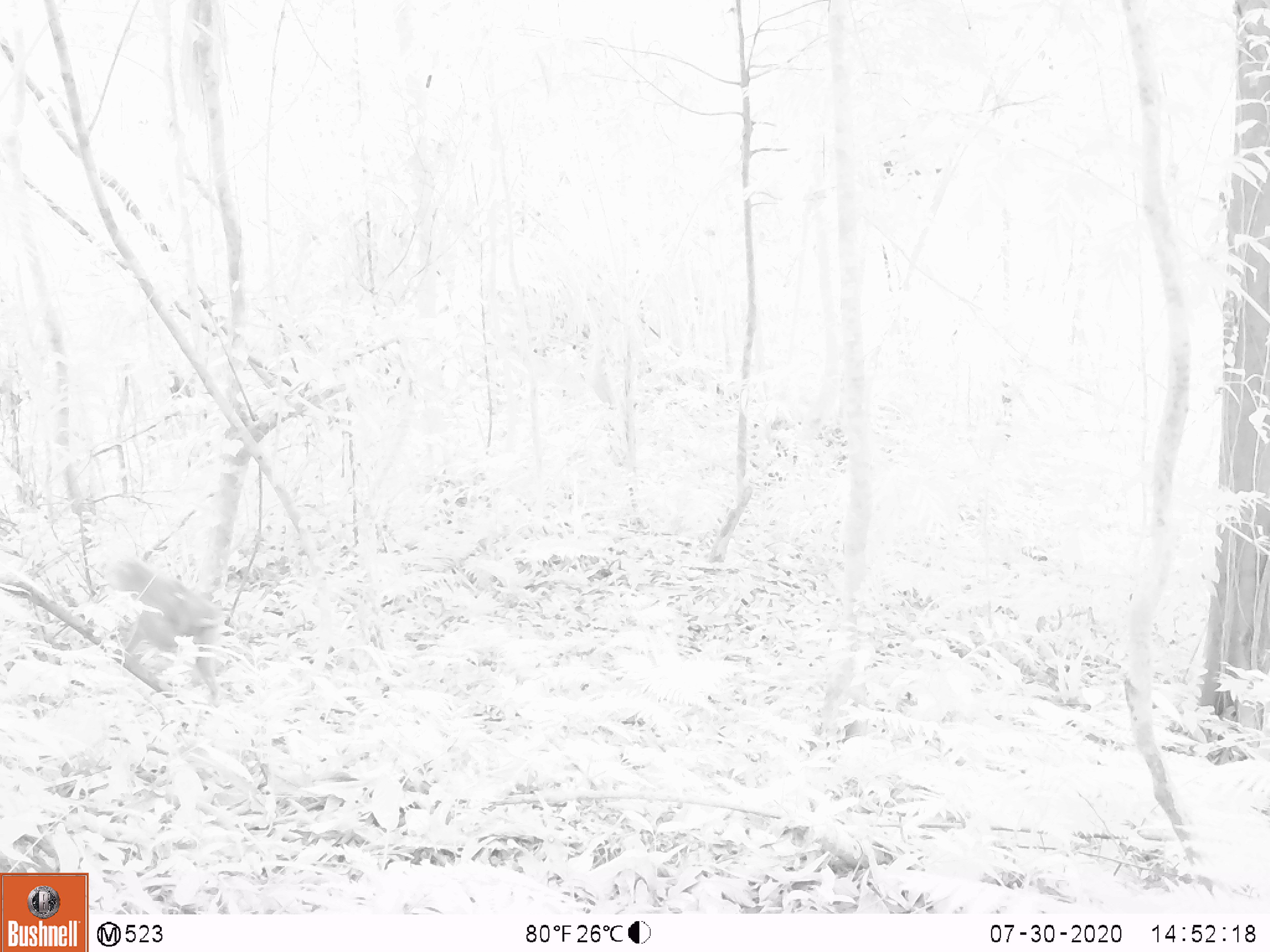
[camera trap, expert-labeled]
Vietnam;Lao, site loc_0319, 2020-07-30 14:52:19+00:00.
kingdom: Animalia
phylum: Chordata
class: Mammalia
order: Primates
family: Cercopithecidae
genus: Macaca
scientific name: Macaca nemestrina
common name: pig-tailed macaque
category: pig tailed macaque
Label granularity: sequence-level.